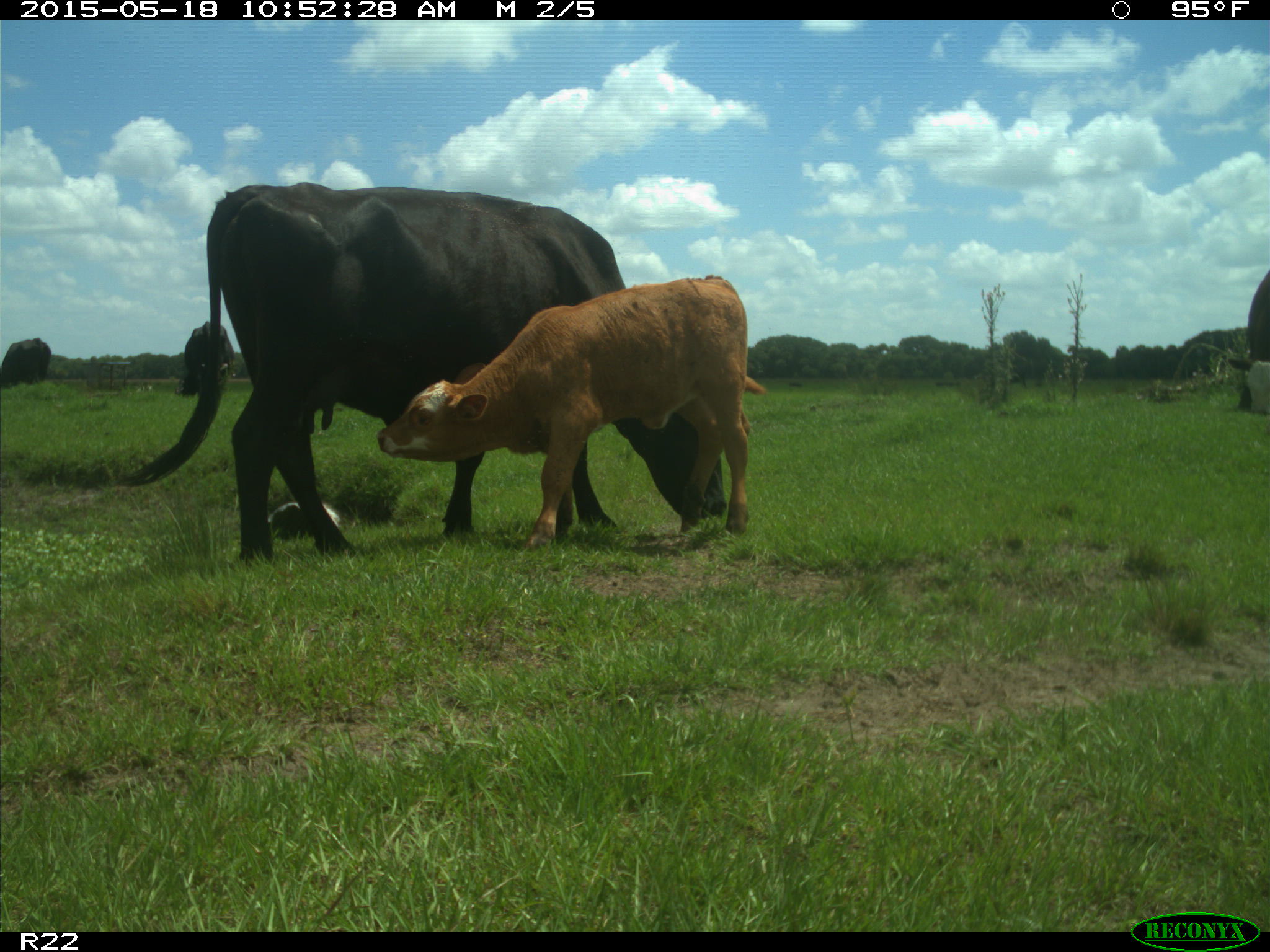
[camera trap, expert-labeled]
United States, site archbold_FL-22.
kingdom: Animalia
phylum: Chordata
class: Mammalia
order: Artiodactyla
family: Bovidae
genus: Bos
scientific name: Bos taurus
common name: domestic cow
Bos taurus (domestic cow).